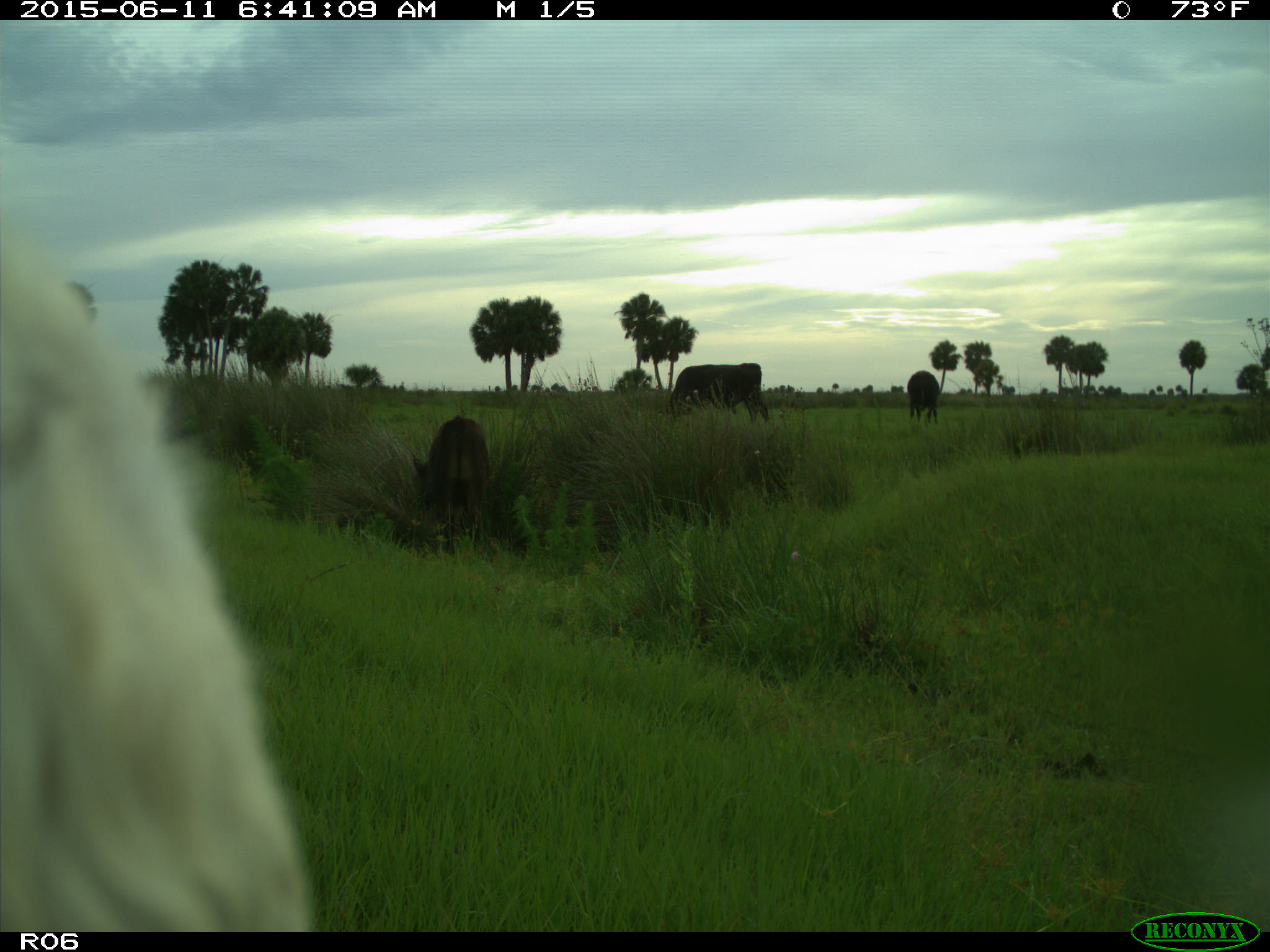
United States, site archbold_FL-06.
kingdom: Animalia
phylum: Chordata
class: Mammalia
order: Artiodactyla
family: Bovidae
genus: Bos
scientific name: Bos taurus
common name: domestic cow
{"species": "Bos taurus (domestic cow)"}